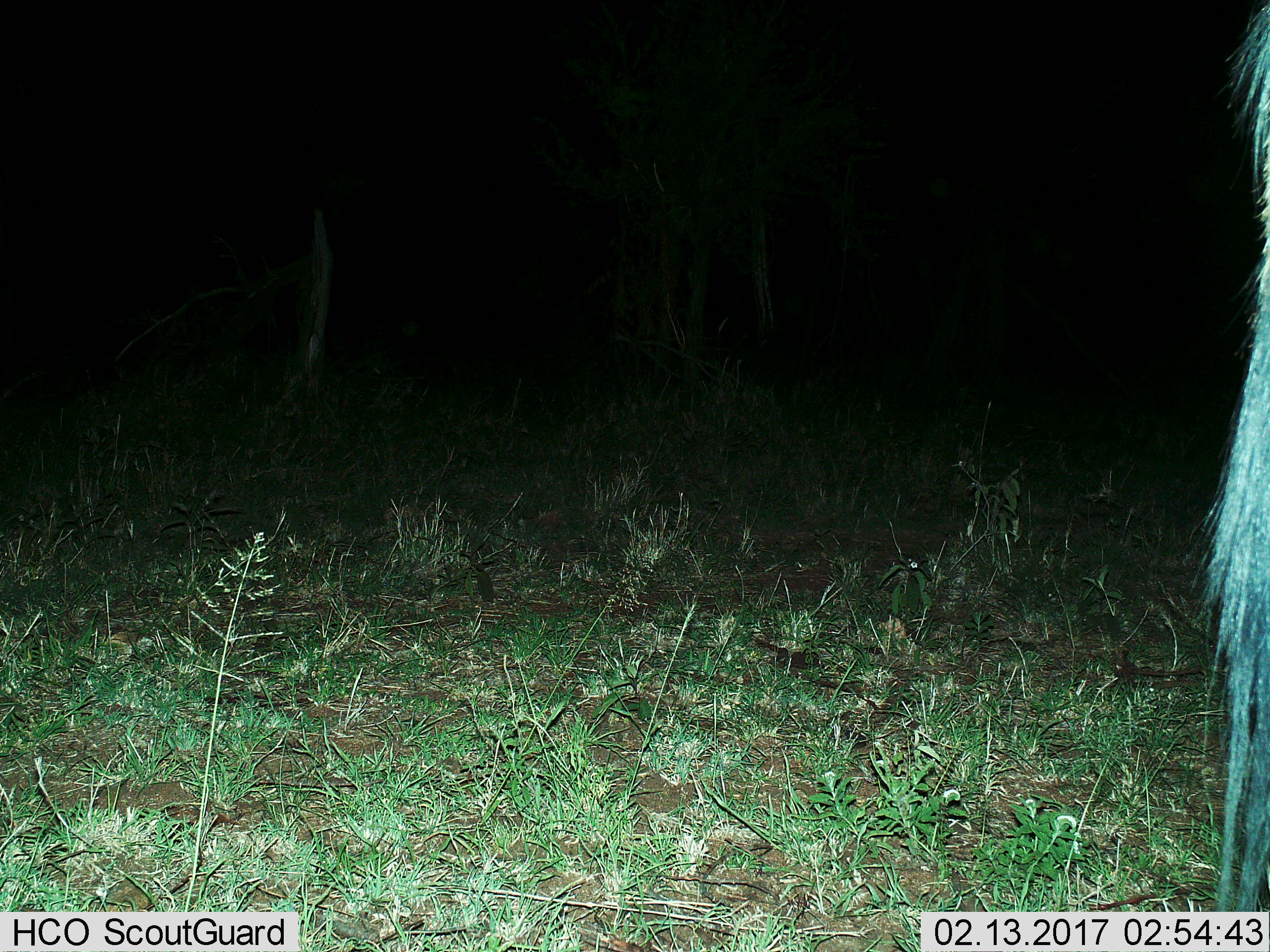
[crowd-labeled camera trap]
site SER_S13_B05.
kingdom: Animalia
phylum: Chordata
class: Mammalia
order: Artiodactyla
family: Bovidae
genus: Connochaetes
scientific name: Connochaetes taurinus taurinus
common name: blue wildebeest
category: wildebeestblue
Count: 1.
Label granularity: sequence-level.